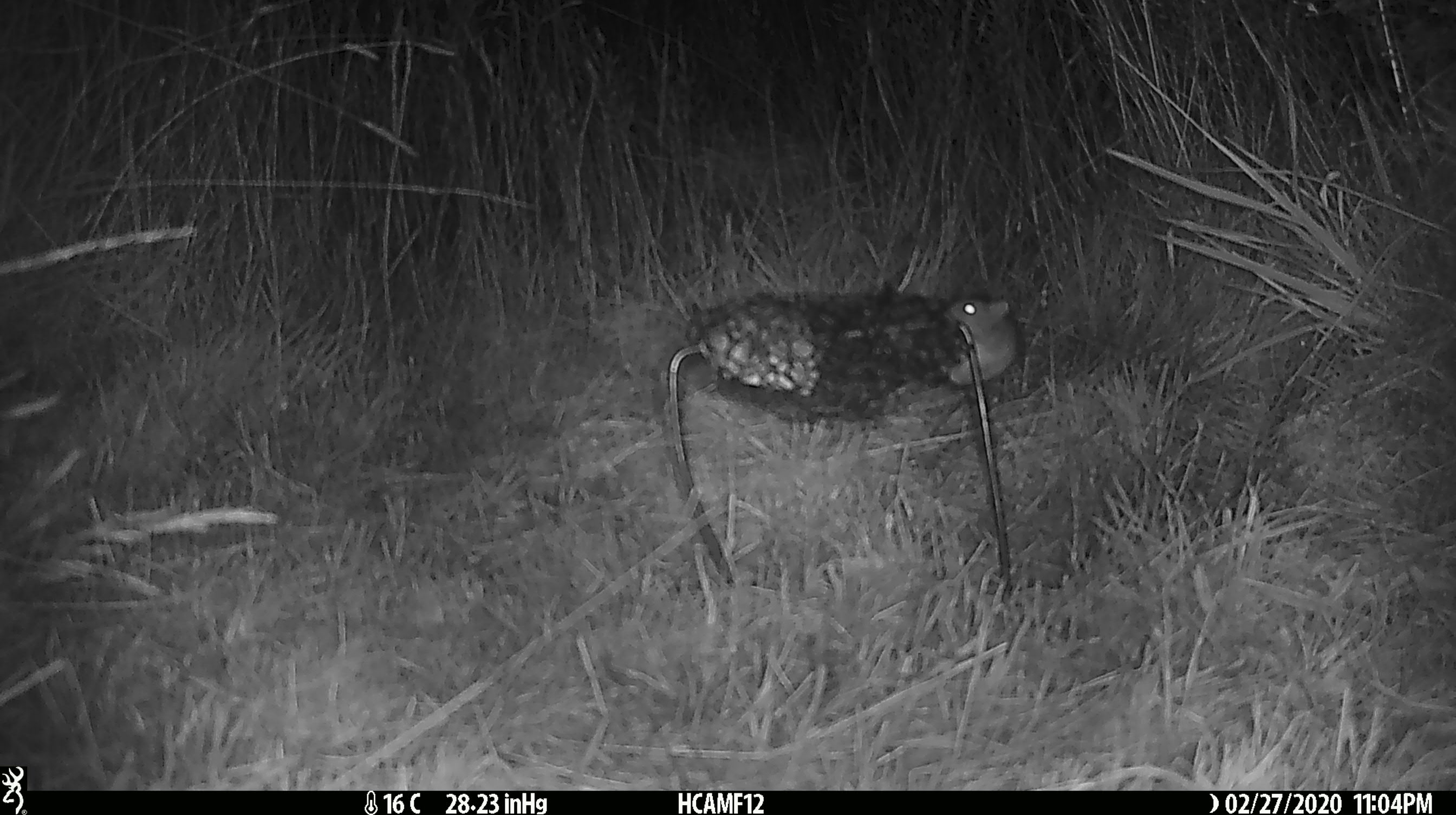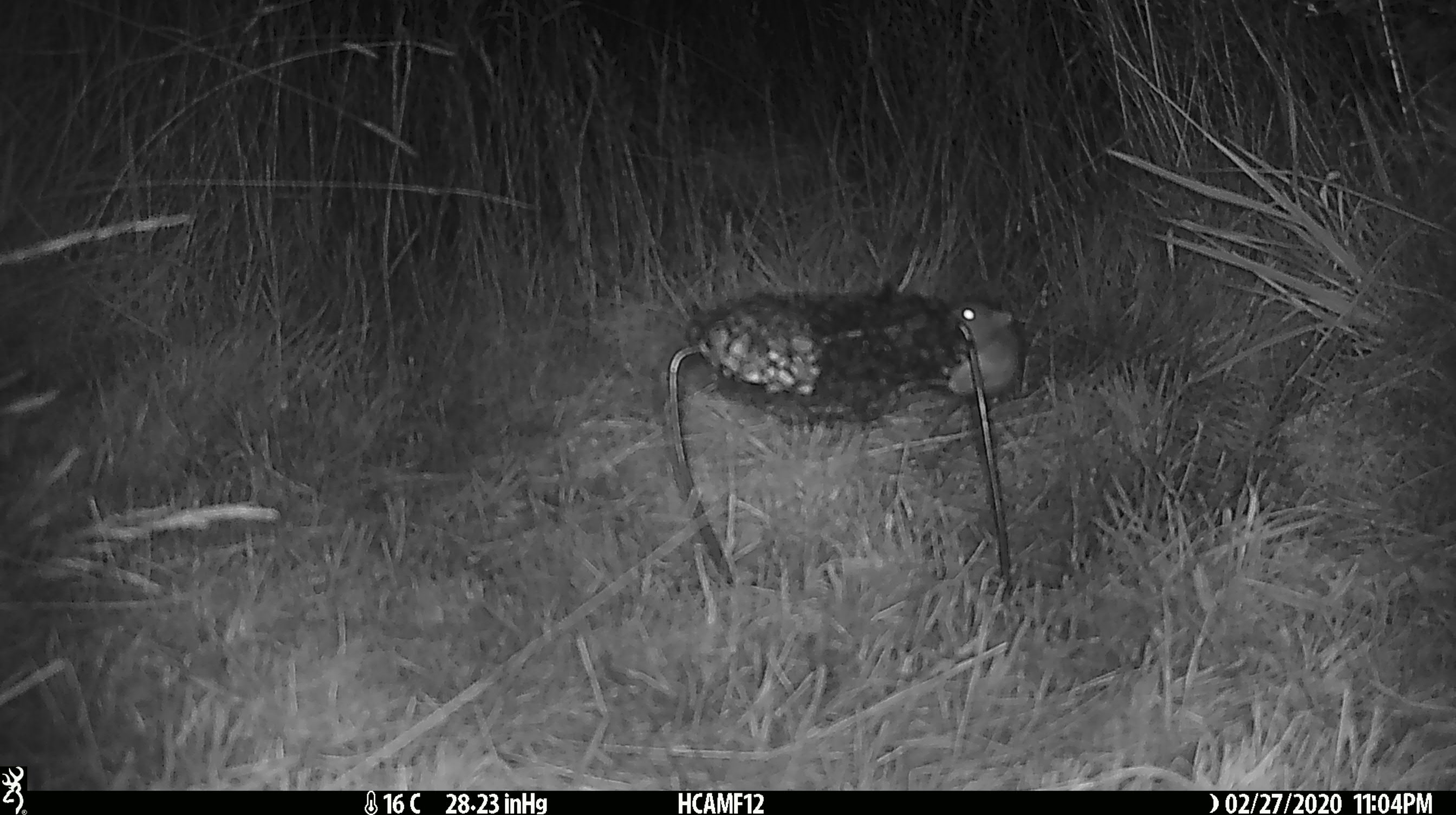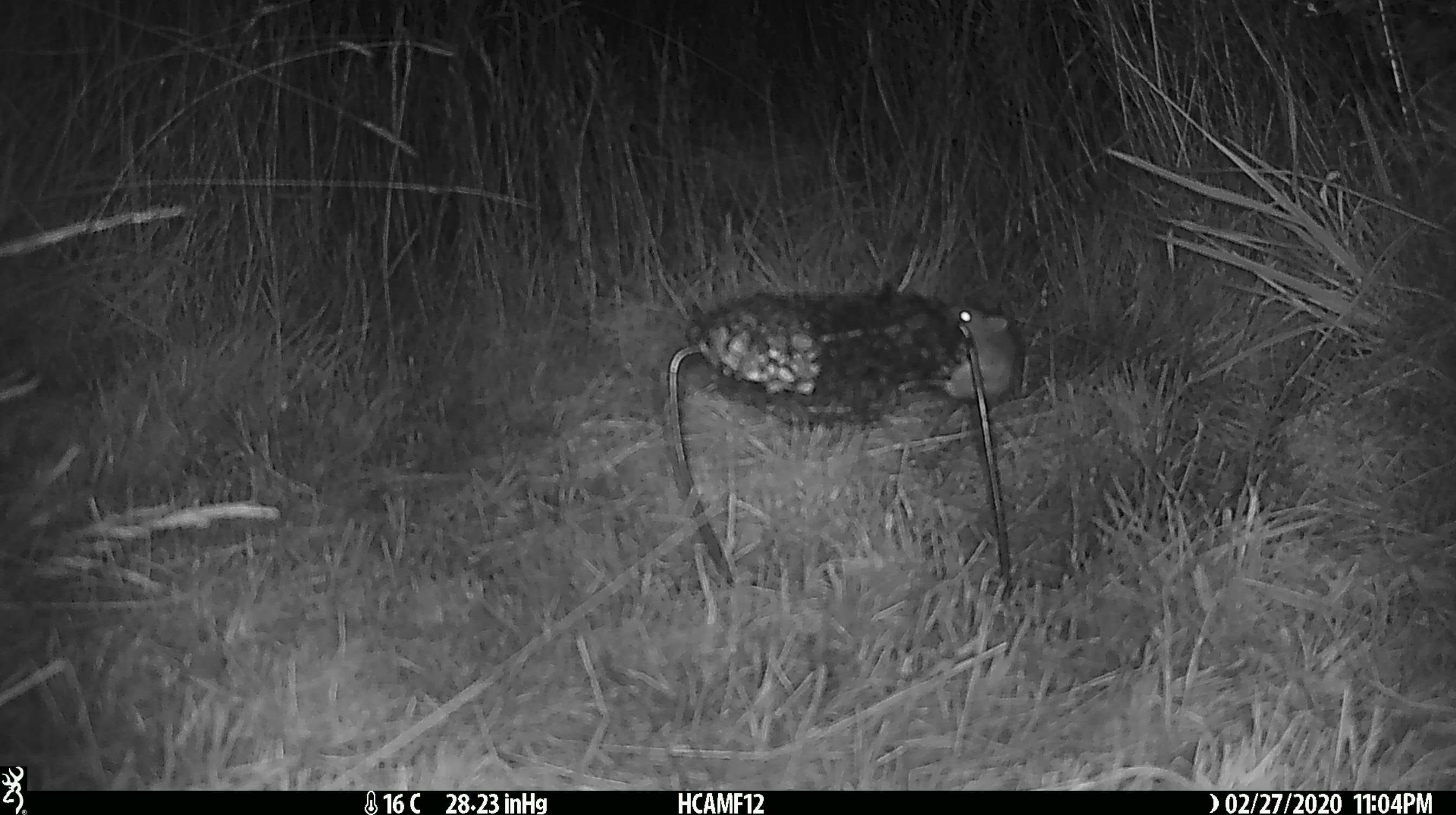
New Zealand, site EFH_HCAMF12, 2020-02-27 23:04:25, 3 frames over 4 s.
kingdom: Animalia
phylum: Chordata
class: Mammalia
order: Rodentia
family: Muridae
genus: Mus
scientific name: Mus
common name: mouse